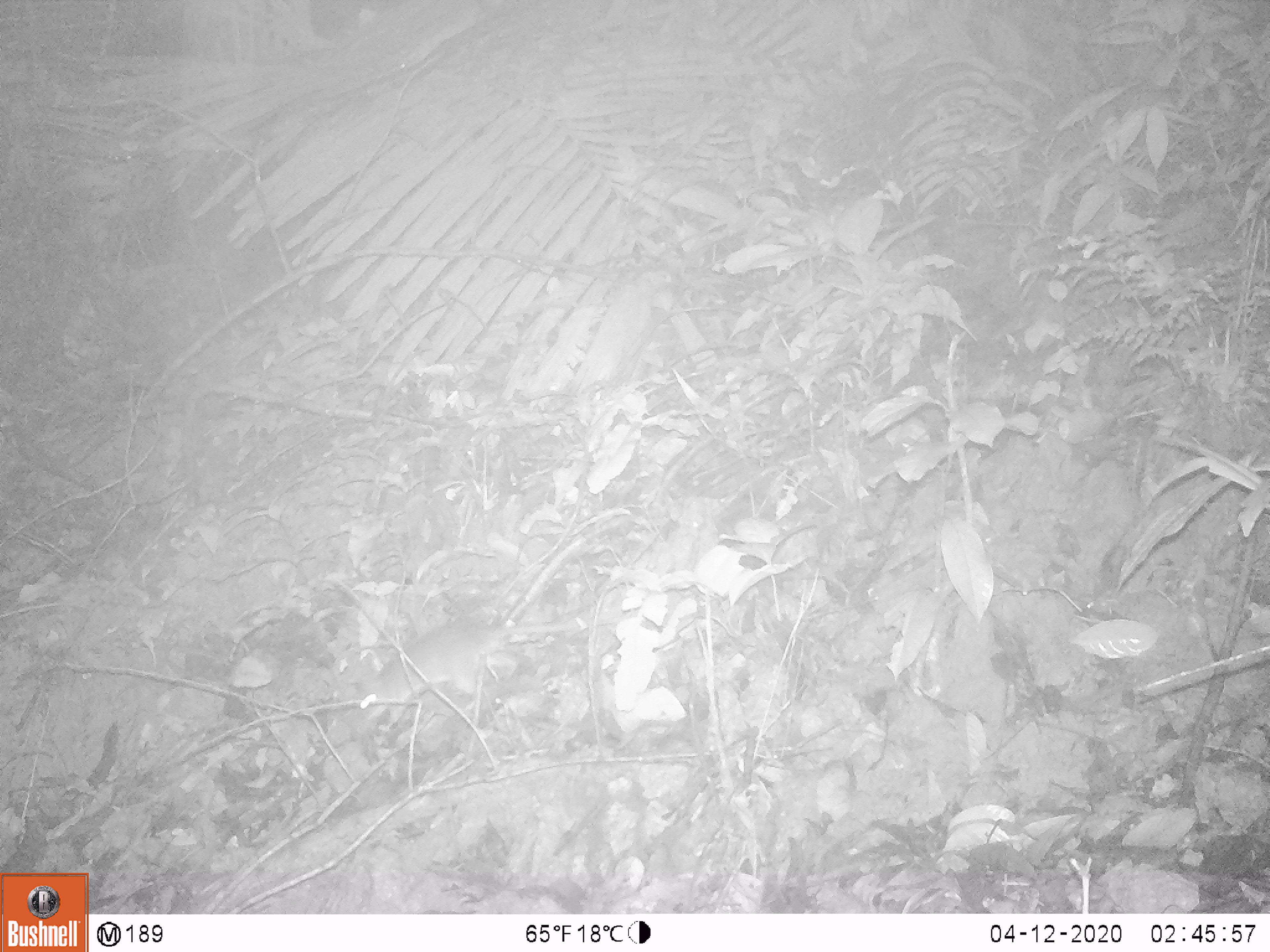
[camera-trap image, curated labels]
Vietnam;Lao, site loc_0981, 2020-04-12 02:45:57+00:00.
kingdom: Animalia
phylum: Chordata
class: Mammalia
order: Rodentia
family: Muridae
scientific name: Muridae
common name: old-world mice and rats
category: unidentified murid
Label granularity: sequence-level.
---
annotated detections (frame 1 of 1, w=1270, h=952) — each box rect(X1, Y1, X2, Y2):
unidentified murid: rect(358, 613, 631, 731)